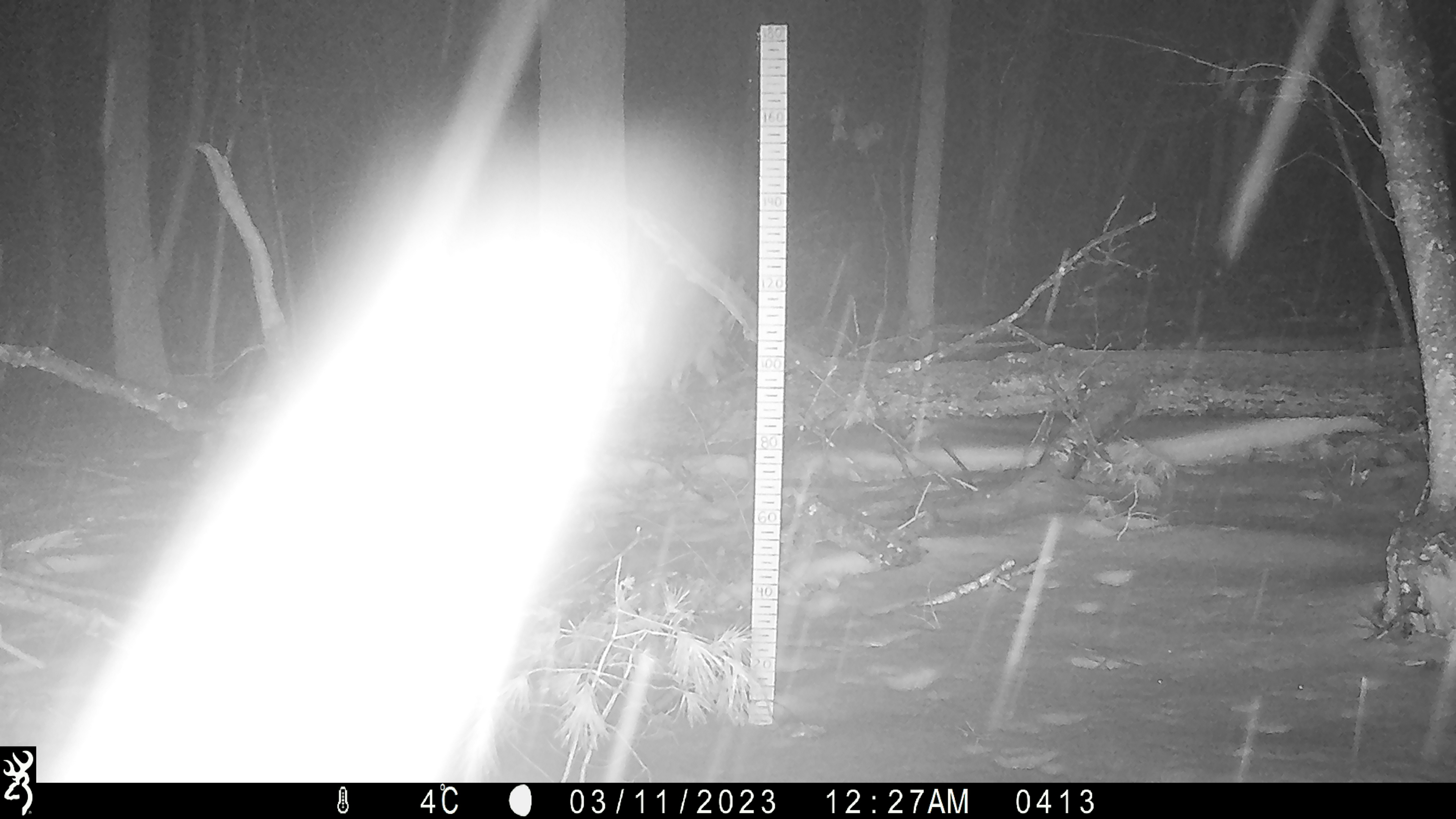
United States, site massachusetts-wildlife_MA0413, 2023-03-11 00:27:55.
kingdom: Animalia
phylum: Chordata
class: Mammalia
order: Artiodactyla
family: Cervidae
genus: Odocoileus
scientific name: Odocoileus virginianus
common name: white-tailed deer